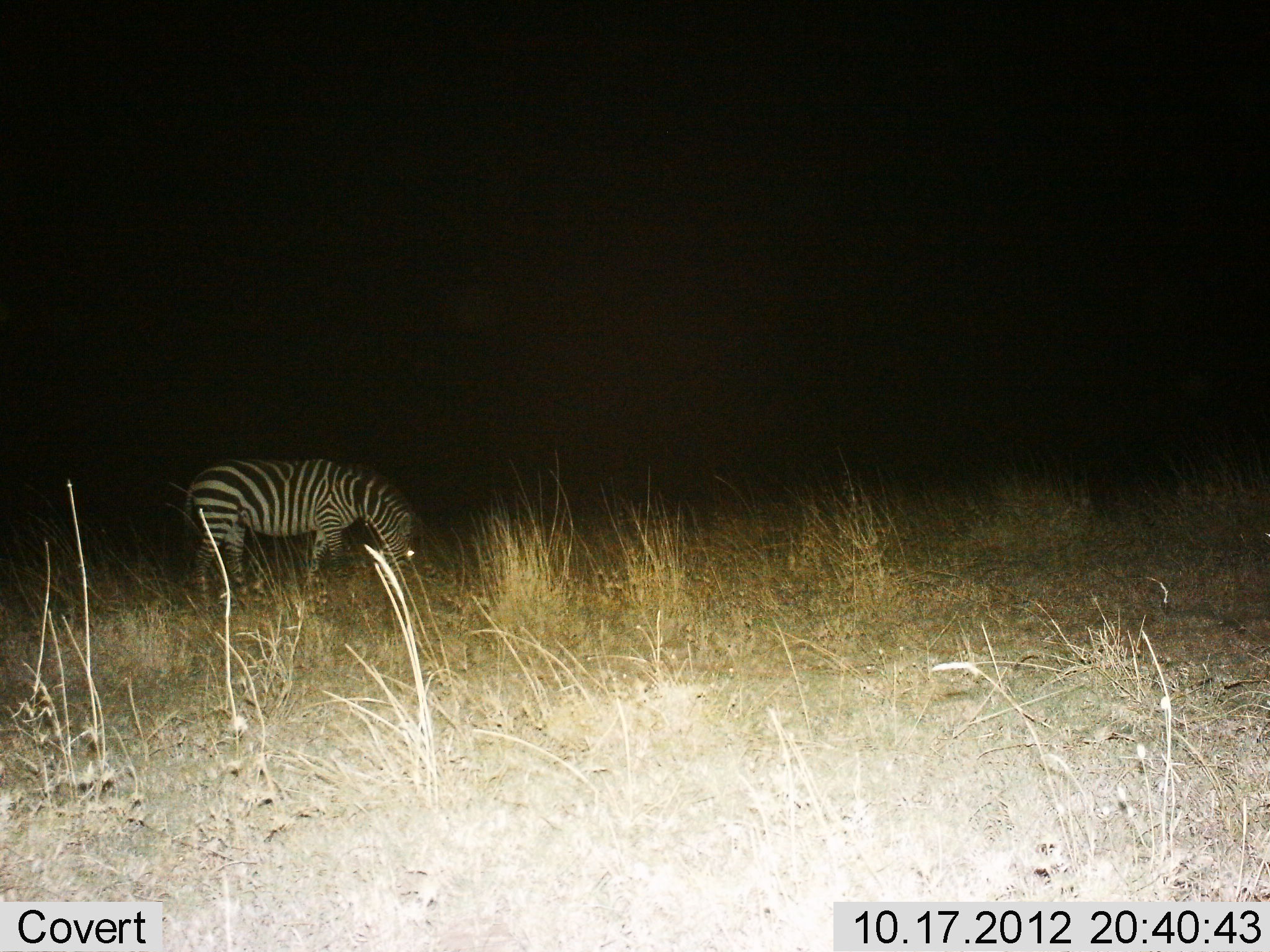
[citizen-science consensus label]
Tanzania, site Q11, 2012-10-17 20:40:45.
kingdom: Animalia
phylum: Chordata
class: Mammalia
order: Perissodactyla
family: Equidae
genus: Equus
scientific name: Equus quagga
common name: plains zebra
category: zebra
Zebra (plains zebra) (Equus quagga), count 1. Behavior (volunteer vote fractions): standing 20%, resting 0%, moving 0%, interacting 0%. Young present (vote fraction): 0%. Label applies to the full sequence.